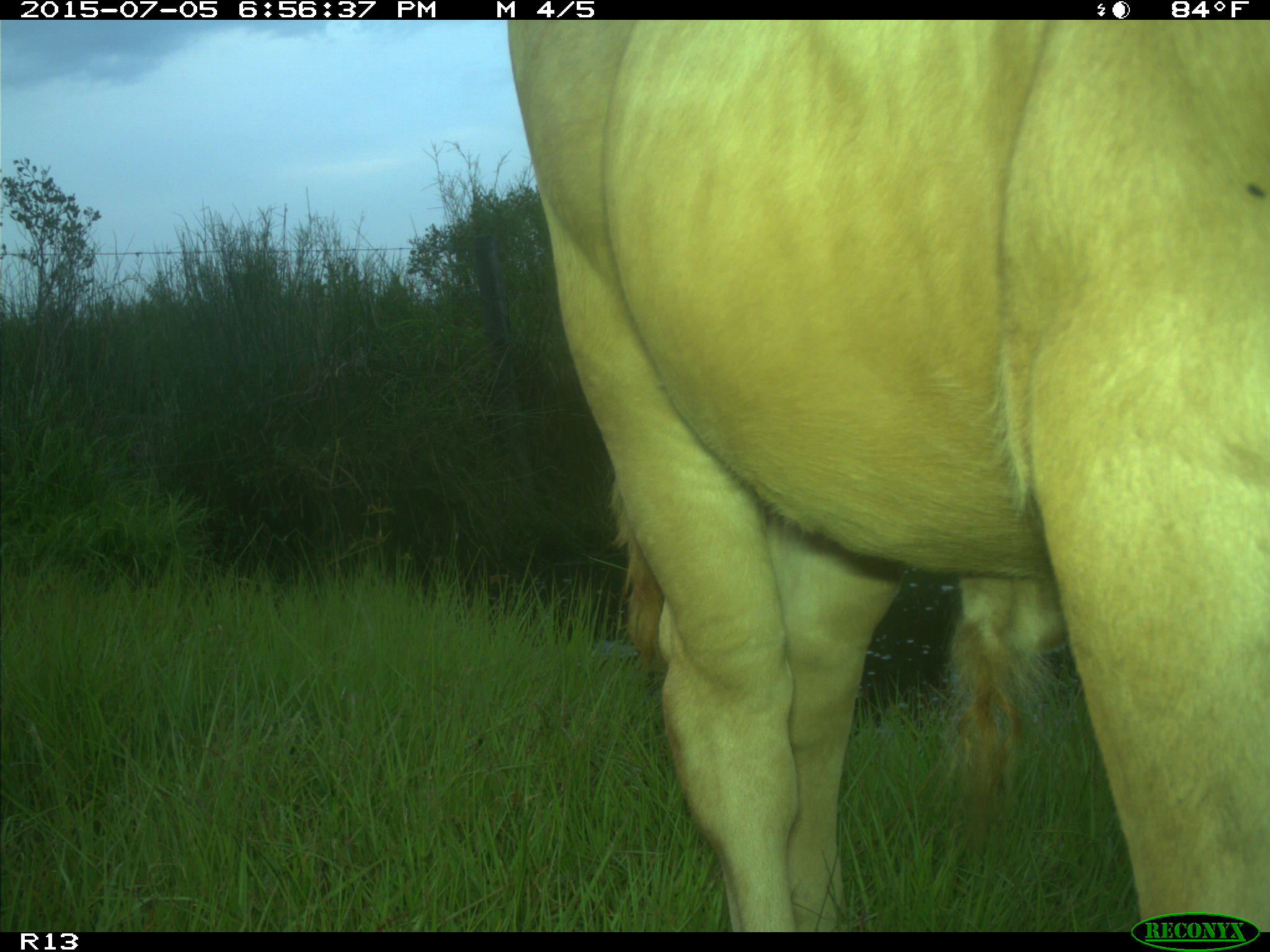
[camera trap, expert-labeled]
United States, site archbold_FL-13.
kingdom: Animalia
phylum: Chordata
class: Mammalia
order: Artiodactyla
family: Bovidae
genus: Bos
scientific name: Bos taurus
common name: domestic cow